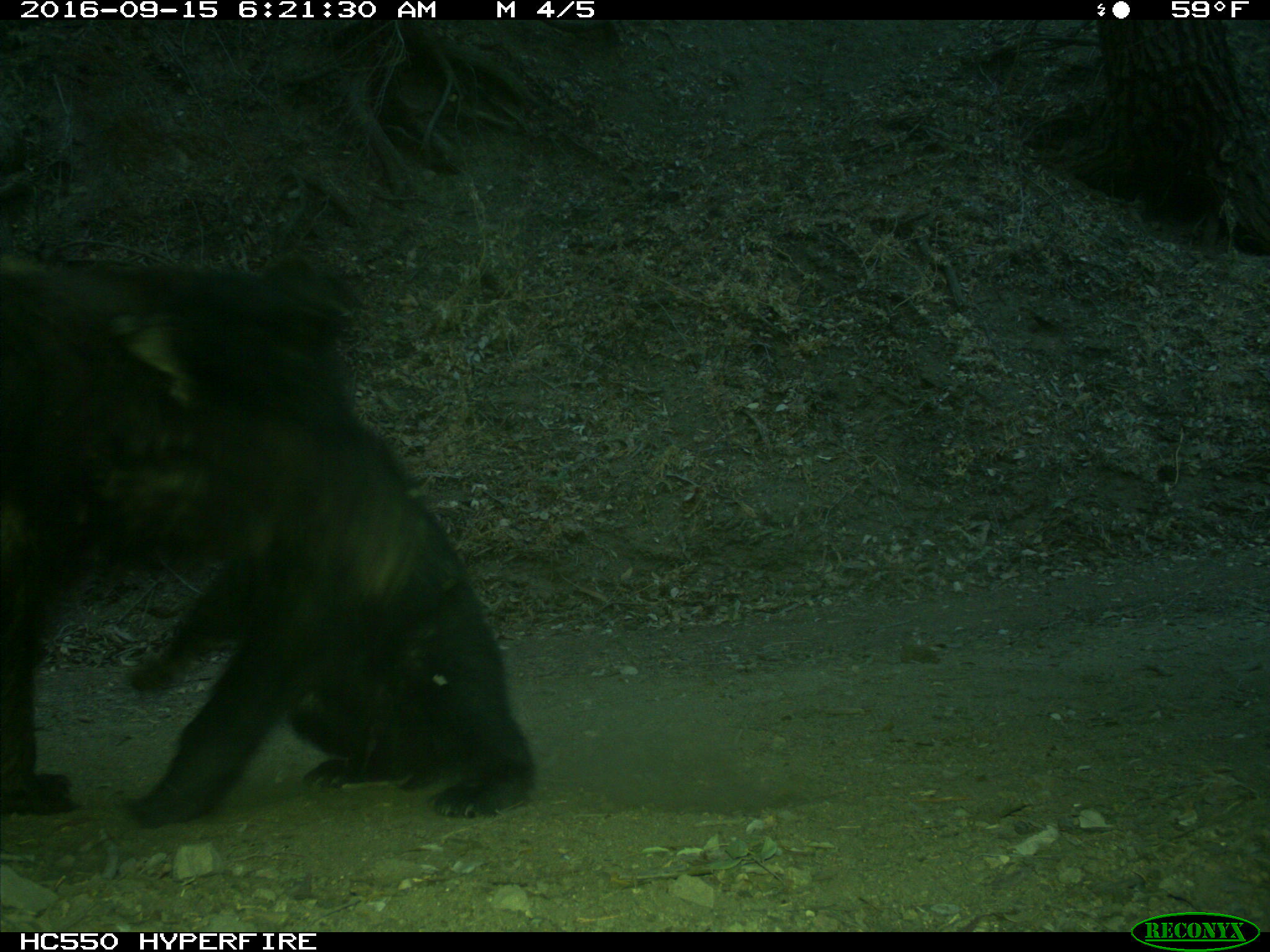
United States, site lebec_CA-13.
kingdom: Animalia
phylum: Chordata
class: Mammalia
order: Carnivora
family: Ursidae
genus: Ursus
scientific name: Ursus americanus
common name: american black bear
Ursus americanus (american black bear).